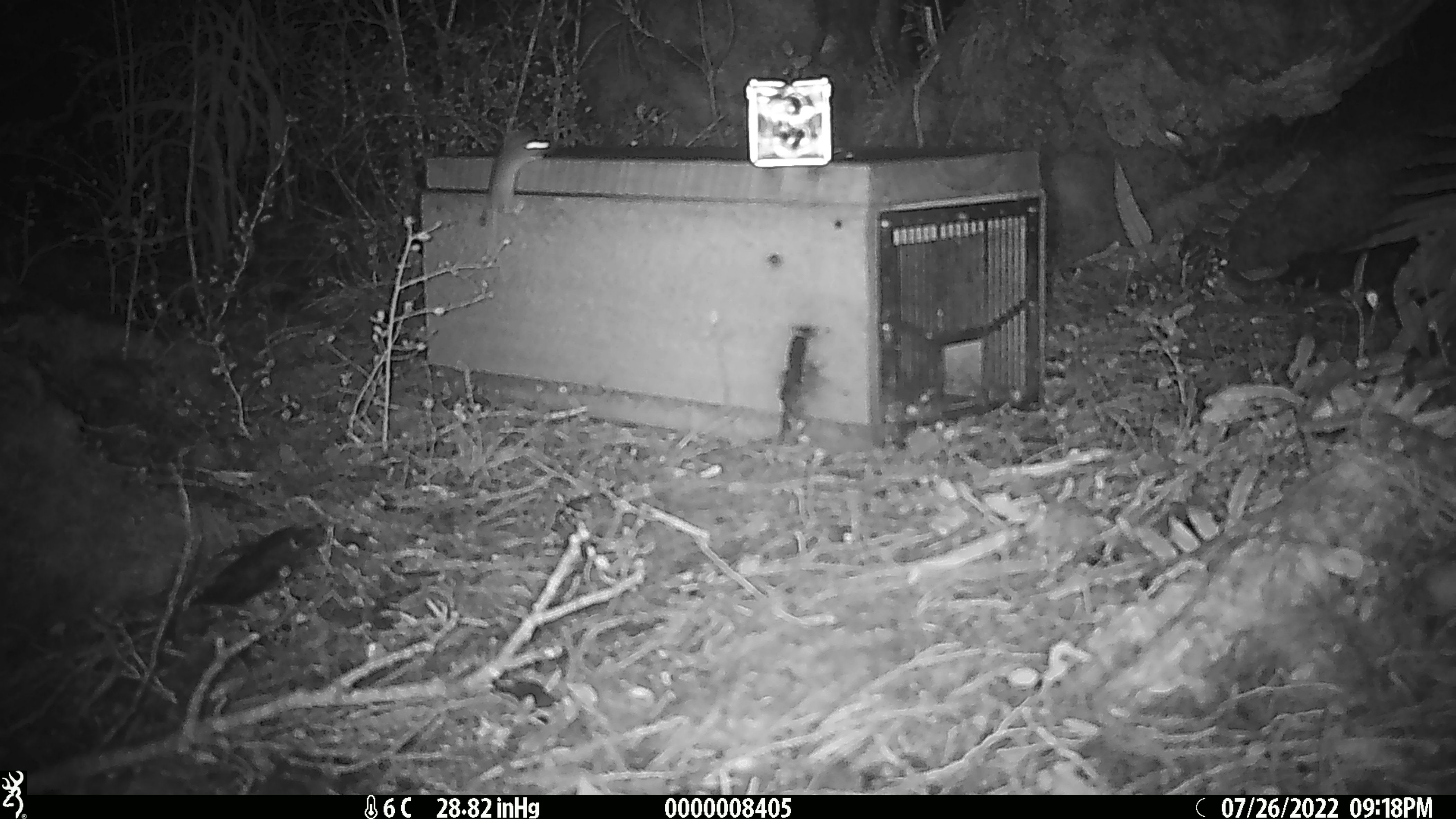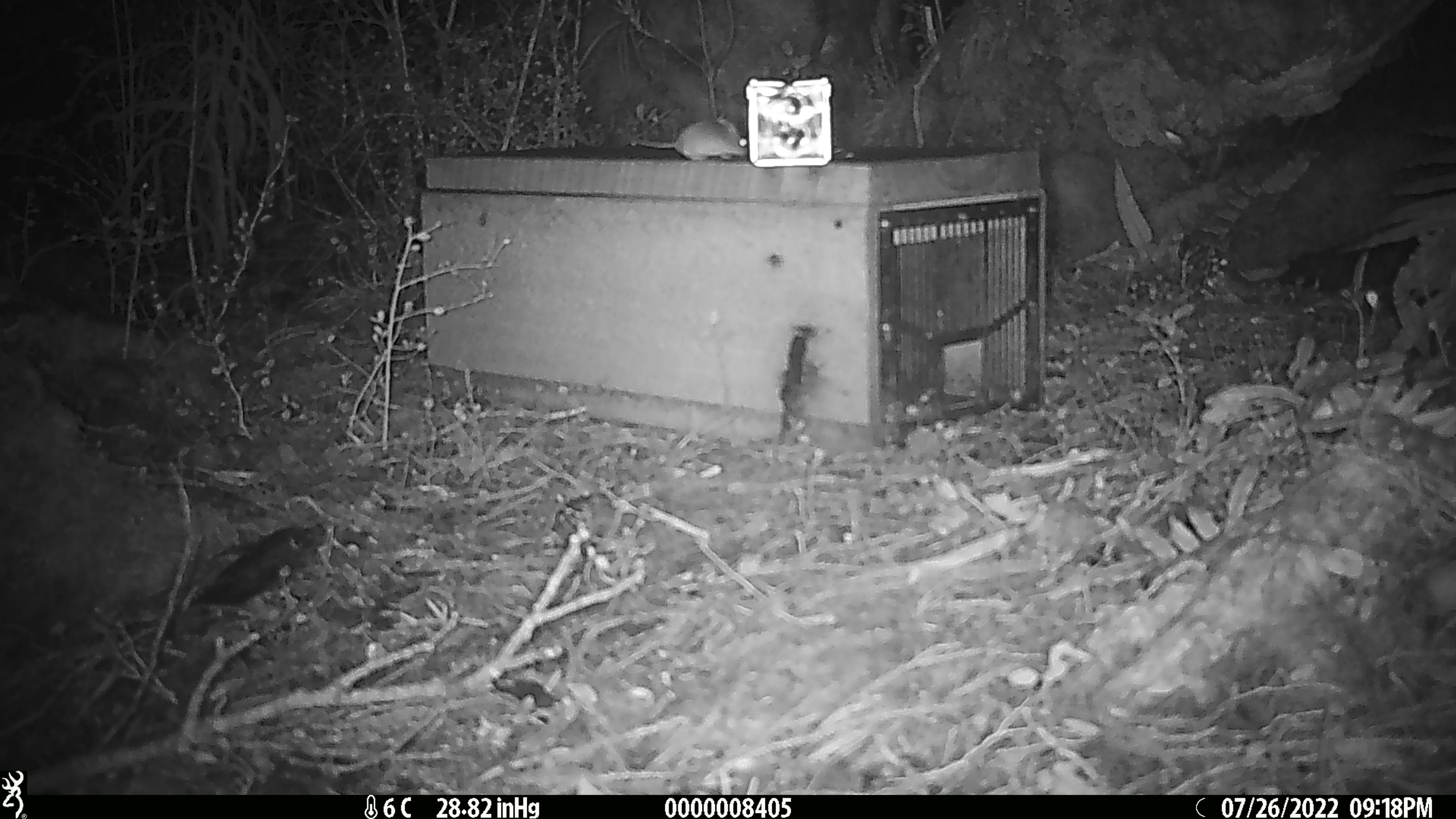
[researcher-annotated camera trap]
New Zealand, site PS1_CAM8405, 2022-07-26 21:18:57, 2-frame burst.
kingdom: Animalia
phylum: Chordata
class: Mammalia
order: Rodentia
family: Muridae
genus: Mus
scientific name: Mus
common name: mouse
Mouse (Mus).